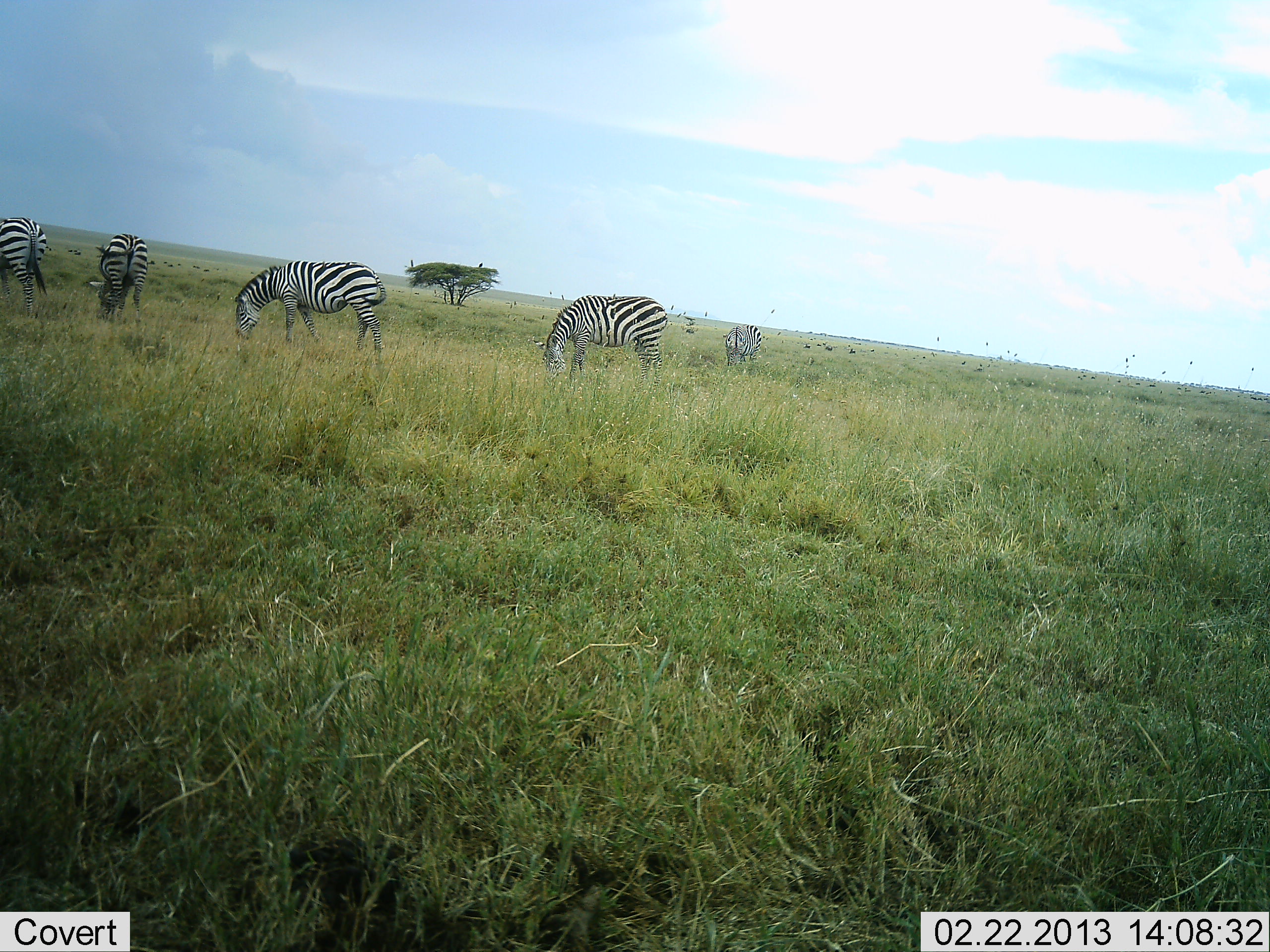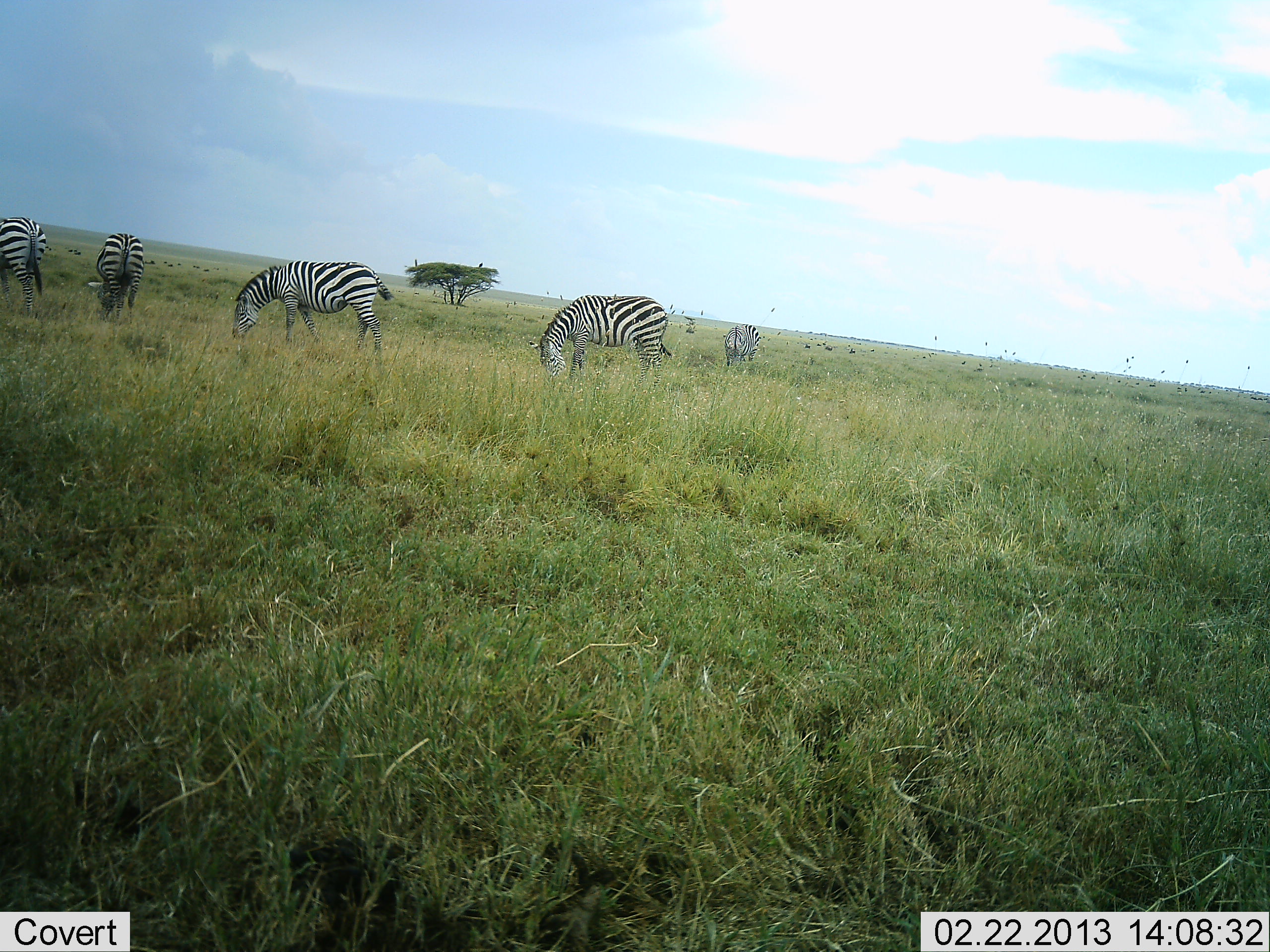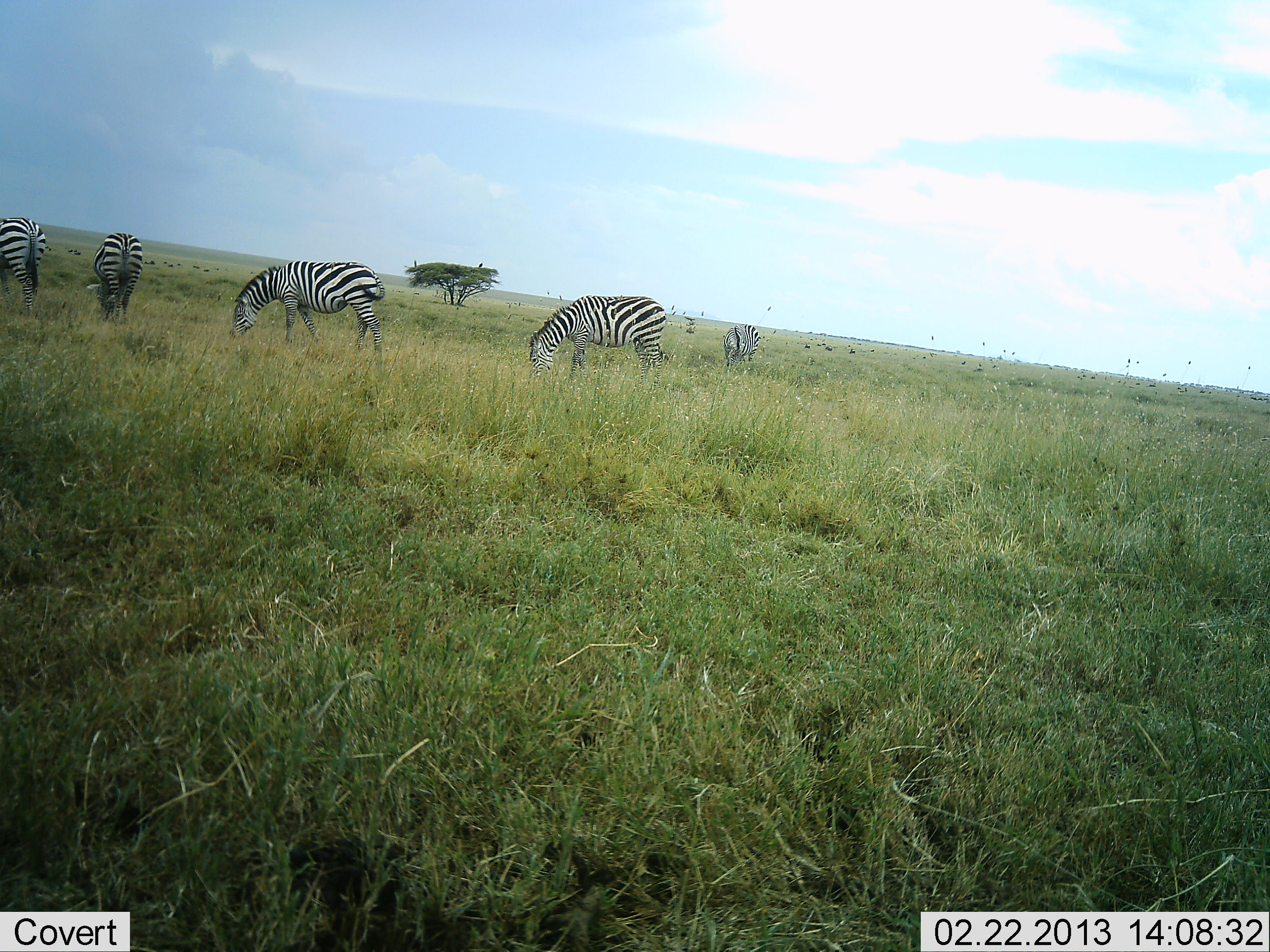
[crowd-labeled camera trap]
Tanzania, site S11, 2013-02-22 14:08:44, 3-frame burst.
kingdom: Animalia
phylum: Chordata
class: Mammalia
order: Perissodactyla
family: Equidae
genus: Equus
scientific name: Equus quagga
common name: plains zebra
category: zebra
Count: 5.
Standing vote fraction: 25%.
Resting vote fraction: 0%.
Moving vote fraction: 6%.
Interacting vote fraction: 0%.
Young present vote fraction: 0%.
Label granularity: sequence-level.